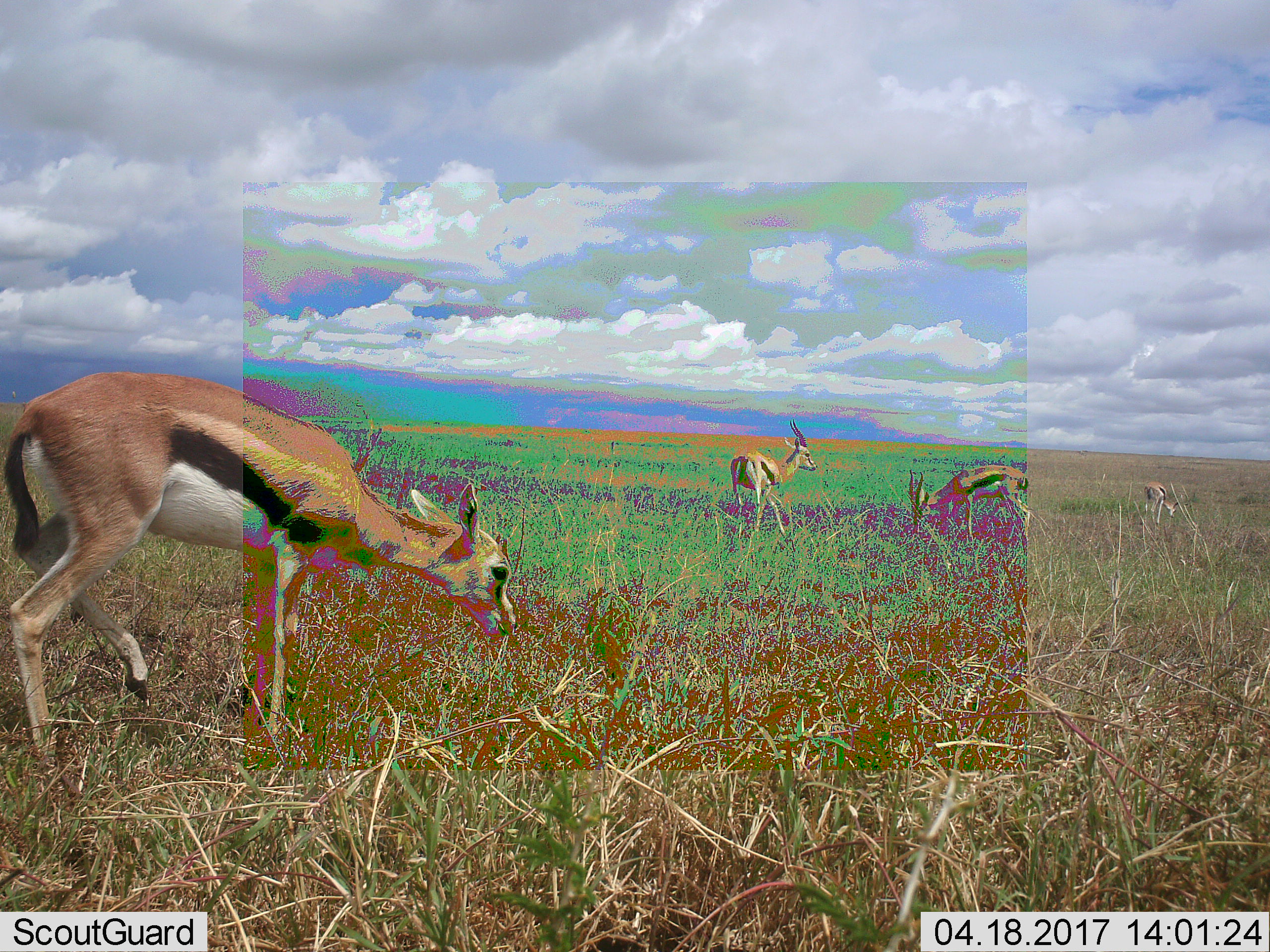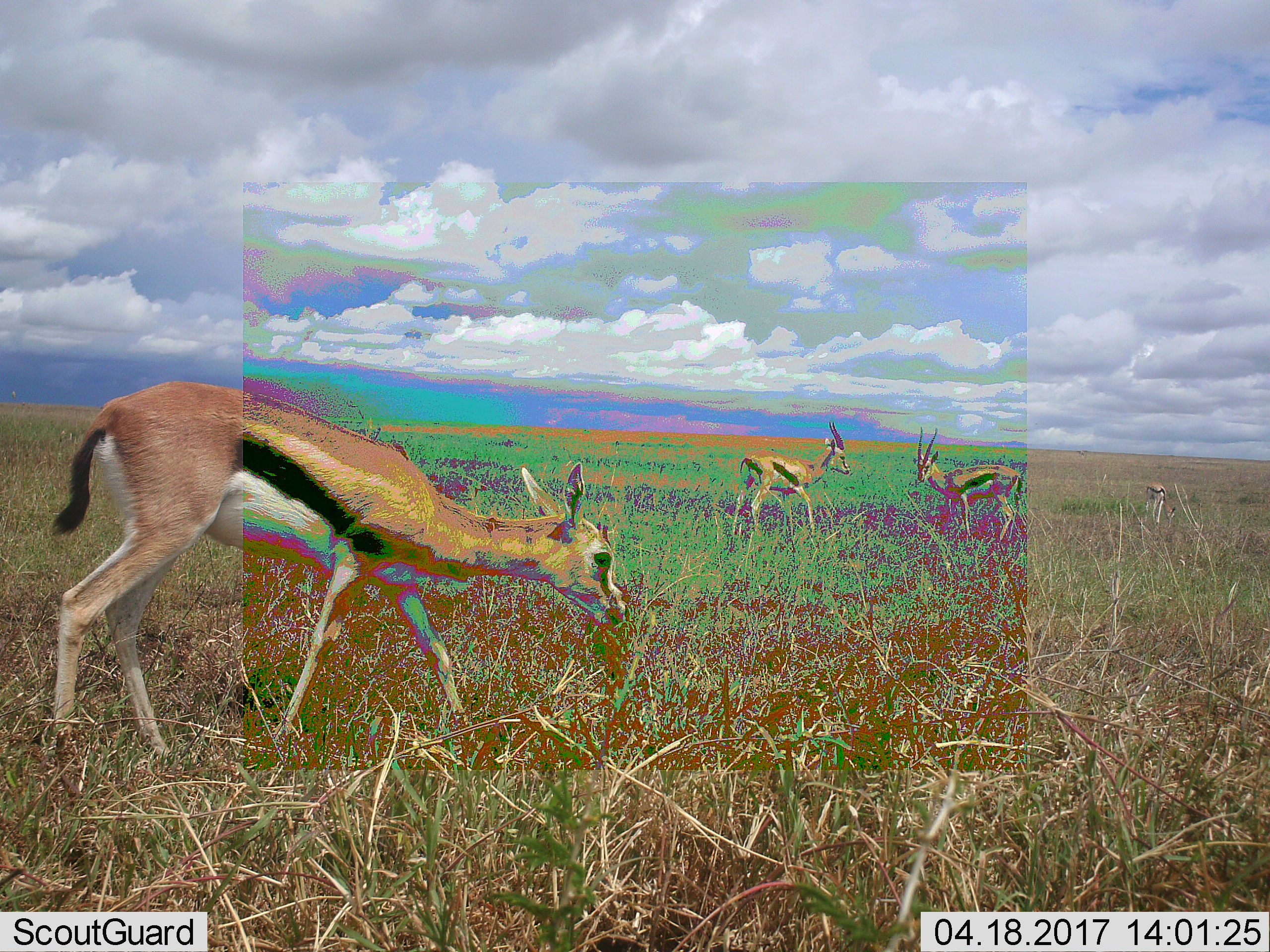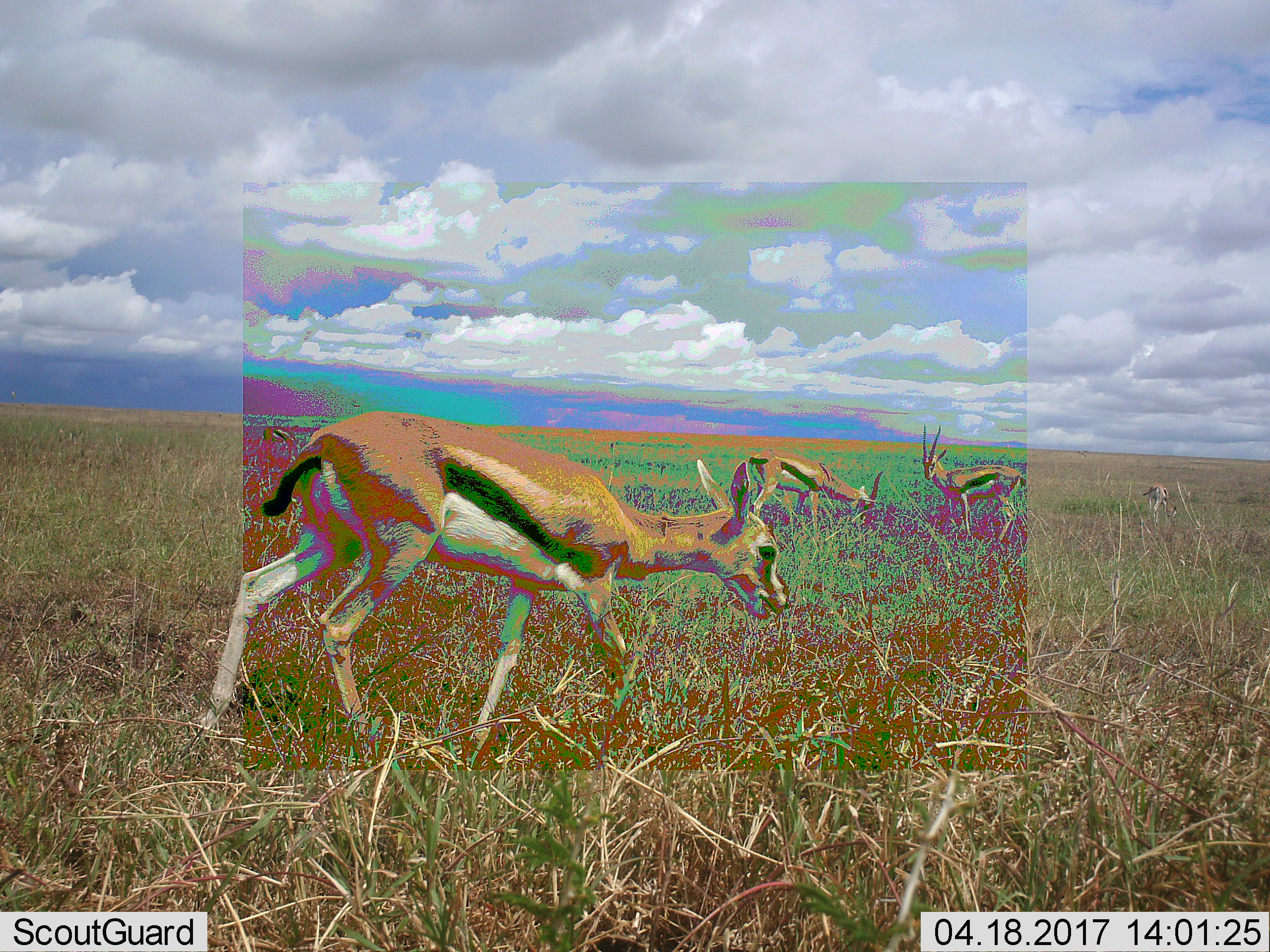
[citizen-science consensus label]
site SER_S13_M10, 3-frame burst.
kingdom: Animalia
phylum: Chordata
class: Mammalia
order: Artiodactyla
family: Bovidae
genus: Eudorcas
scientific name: Eudorcas thomsonii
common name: thomson's gazelle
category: gazellethomsons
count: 4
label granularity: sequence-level